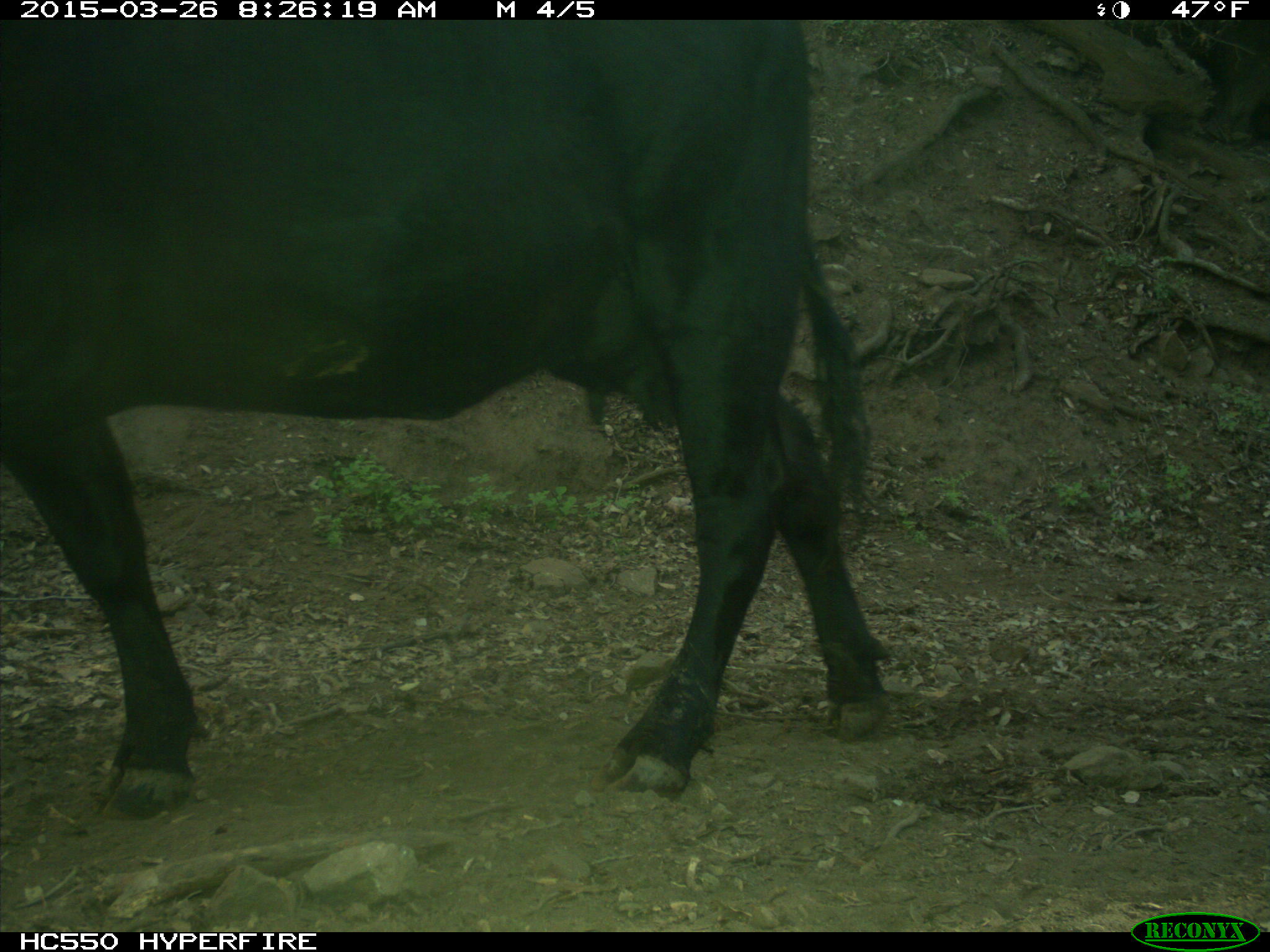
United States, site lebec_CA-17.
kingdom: Animalia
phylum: Chordata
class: Mammalia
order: Artiodactyla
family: Bovidae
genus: Bos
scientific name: Bos taurus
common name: domestic cow